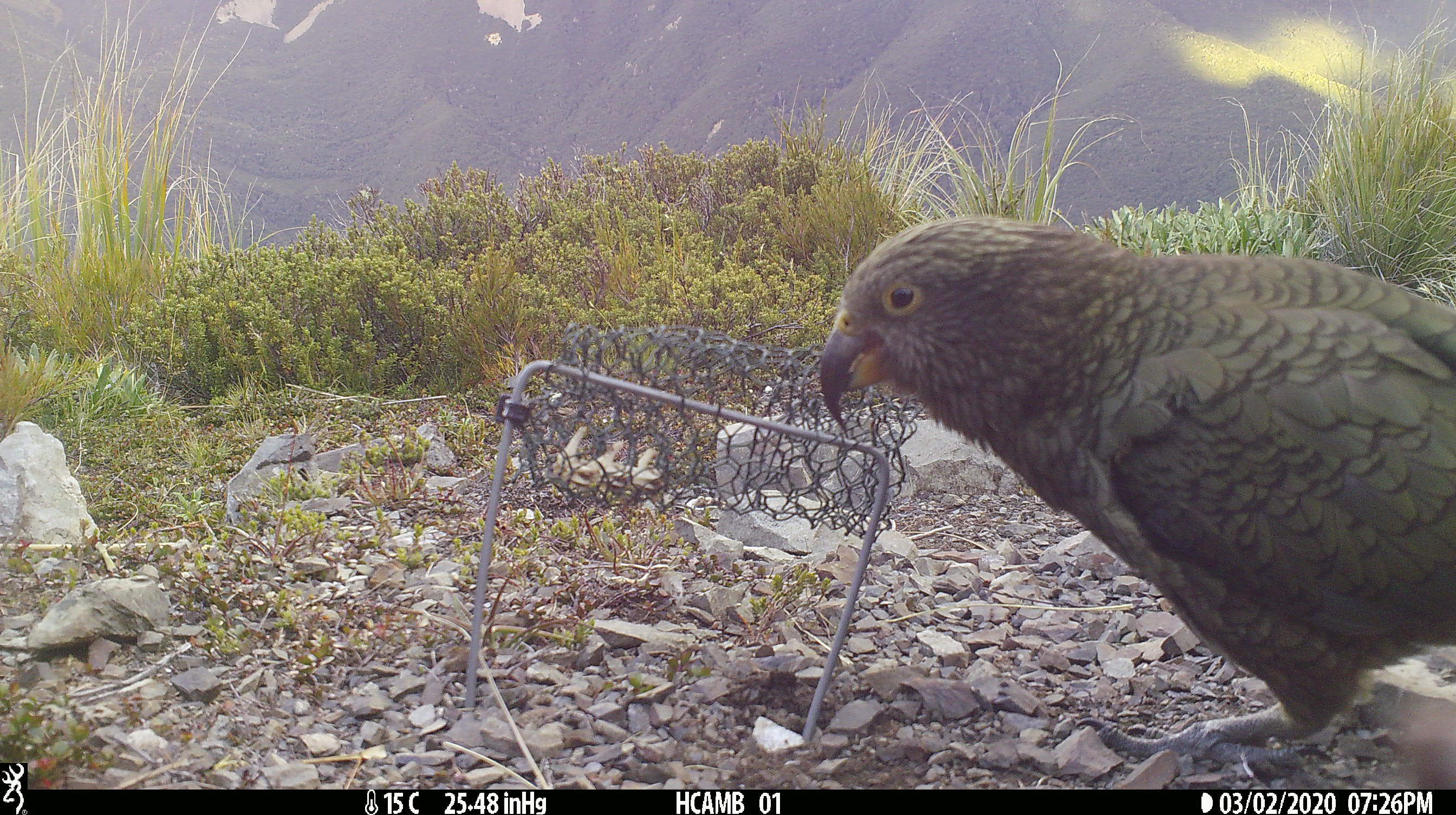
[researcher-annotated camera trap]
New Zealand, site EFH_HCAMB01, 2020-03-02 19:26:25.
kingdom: Animalia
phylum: Chordata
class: Aves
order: Psittaciformes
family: Strigopidae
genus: Nestor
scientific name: Nestor notabilis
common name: kea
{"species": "kea (Nestor notabilis)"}